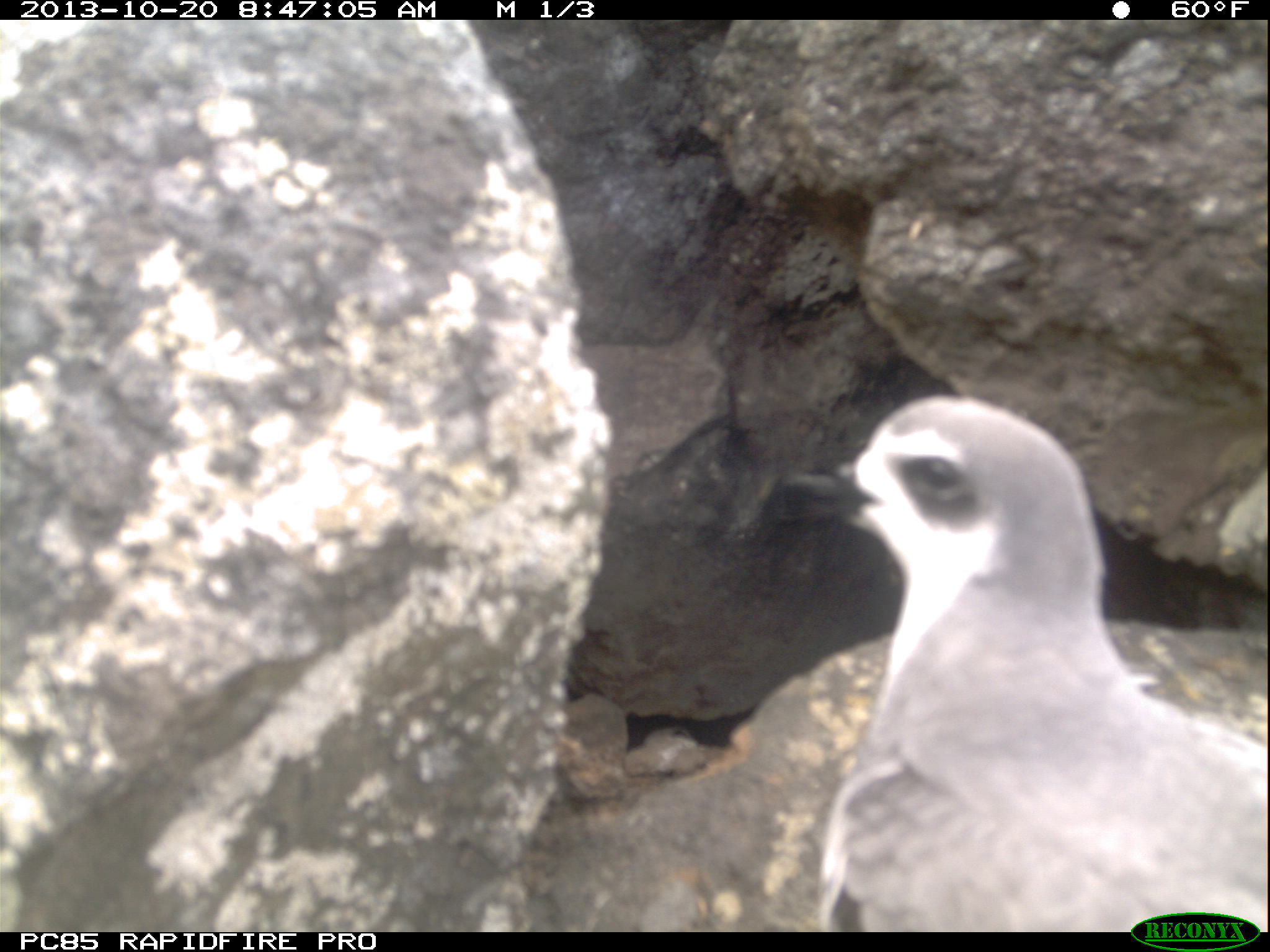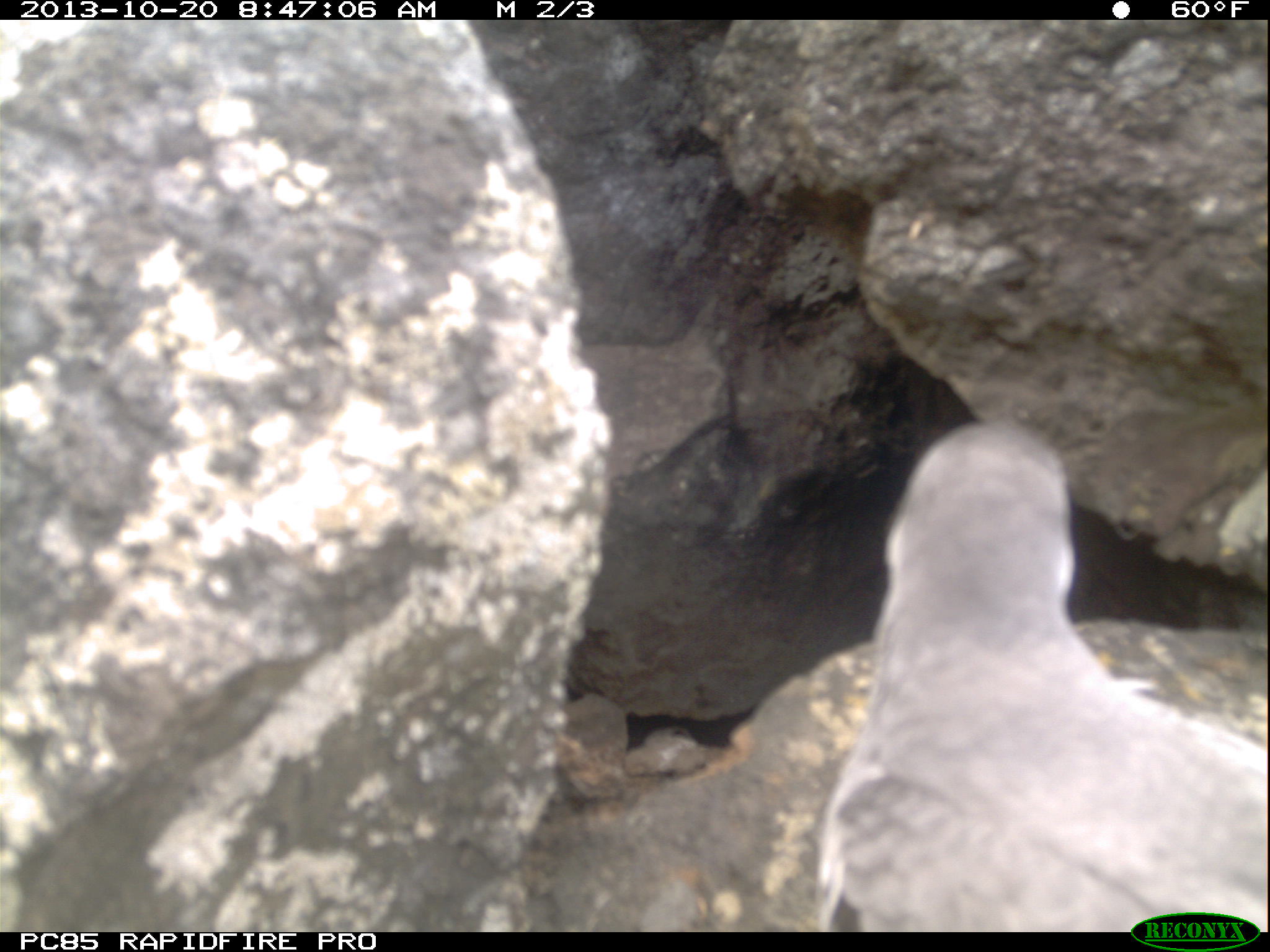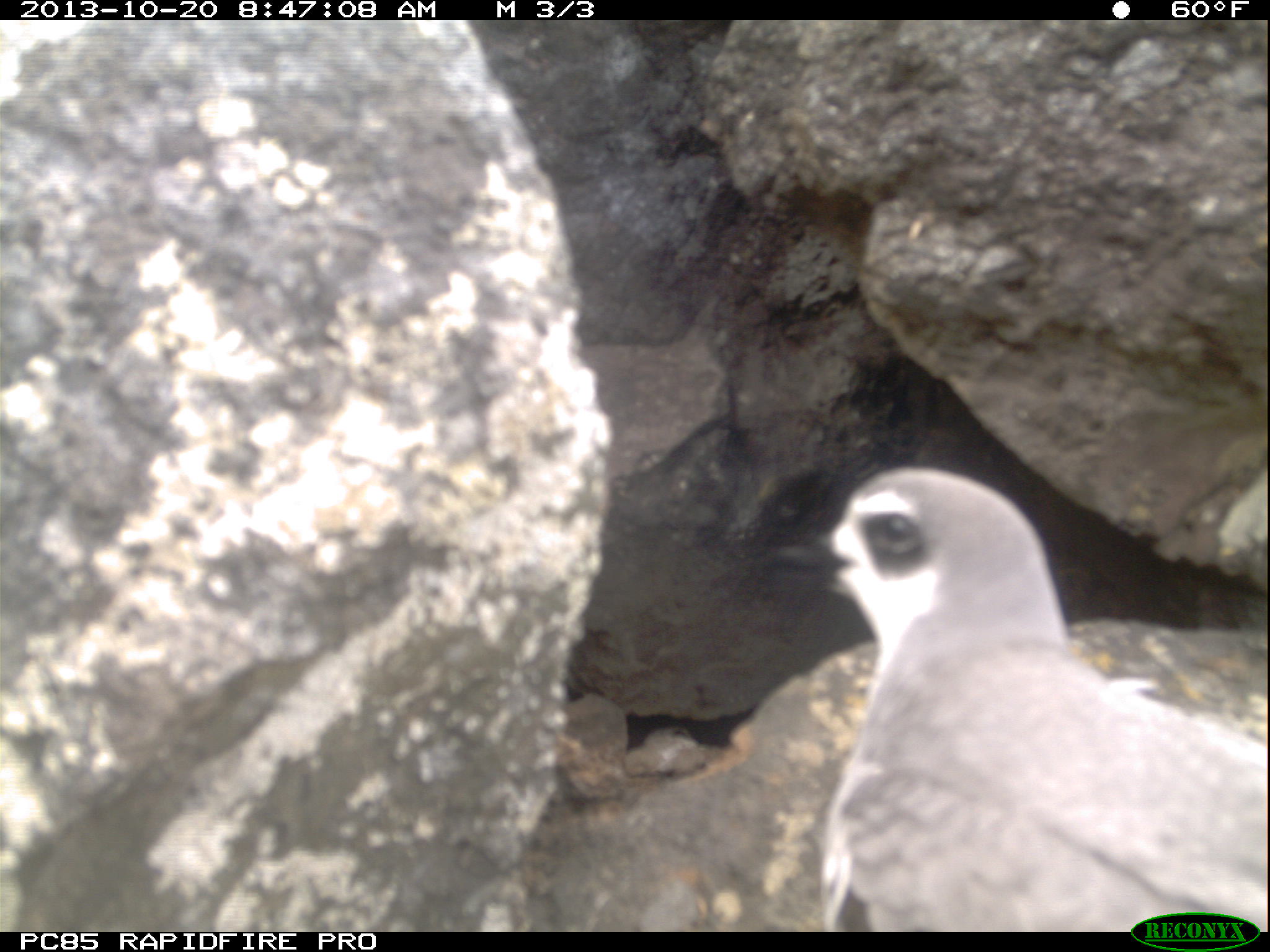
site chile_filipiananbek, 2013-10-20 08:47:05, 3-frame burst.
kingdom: Animalia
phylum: Chordata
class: Aves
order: Procellariiformes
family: Procellariidae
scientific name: Procellariidae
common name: petrel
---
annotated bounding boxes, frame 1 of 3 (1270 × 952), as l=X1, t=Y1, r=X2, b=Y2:
petrel: l=774, t=388, r=1268, b=928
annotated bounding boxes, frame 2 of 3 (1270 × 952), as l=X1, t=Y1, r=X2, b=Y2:
petrel: l=799, t=396, r=1263, b=925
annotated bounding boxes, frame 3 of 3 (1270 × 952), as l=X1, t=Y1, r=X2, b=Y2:
petrel: l=784, t=462, r=1266, b=931